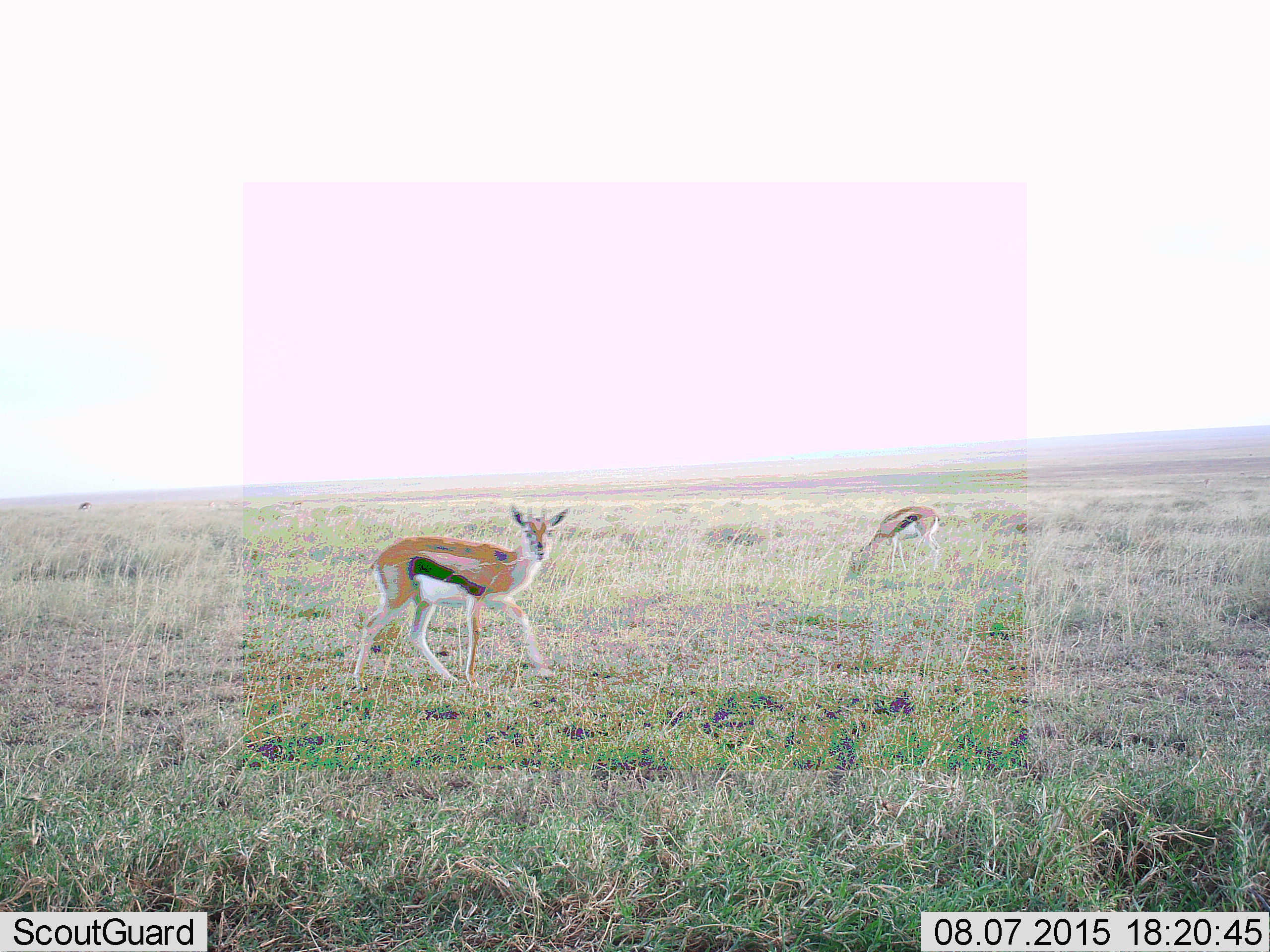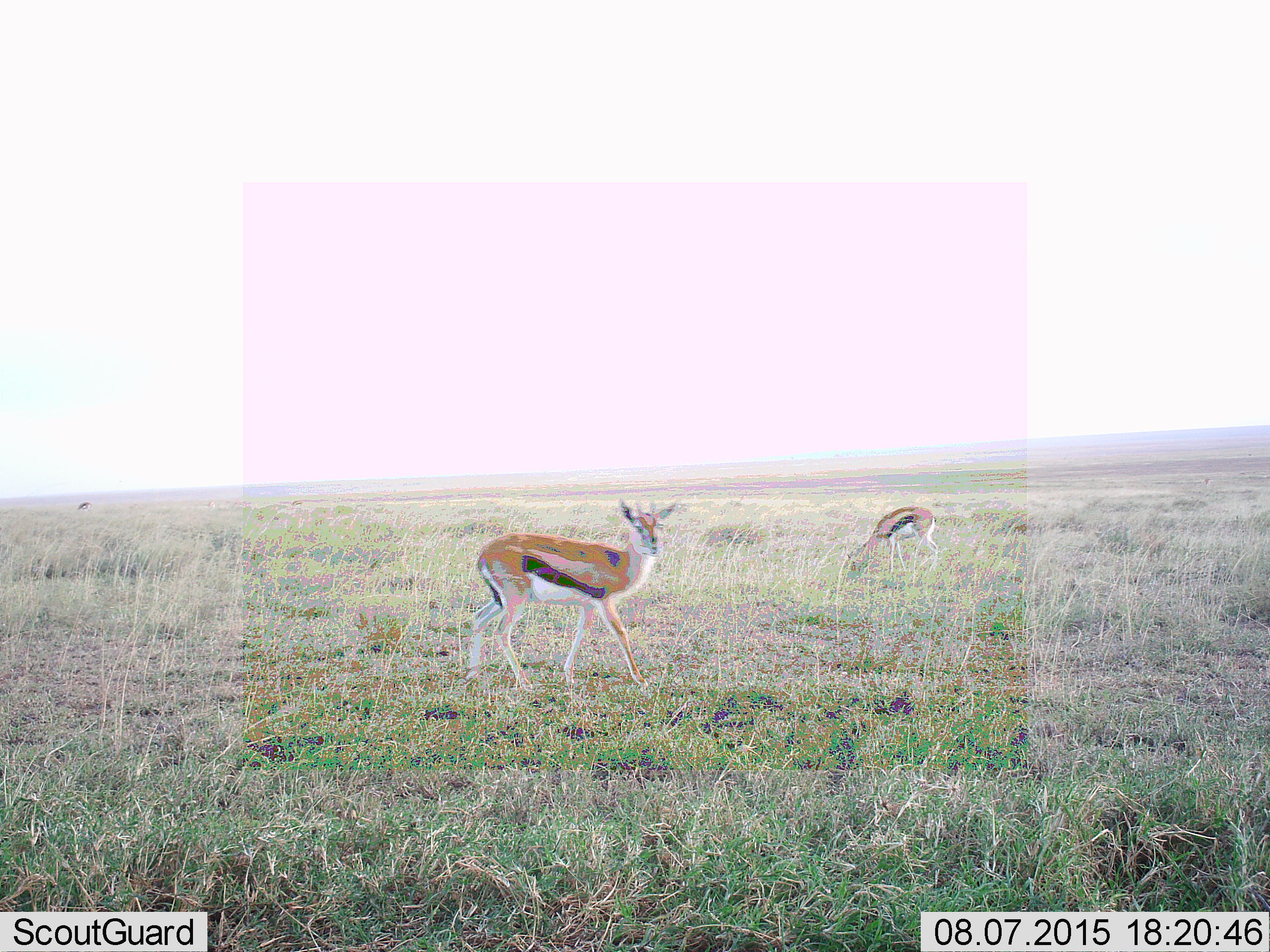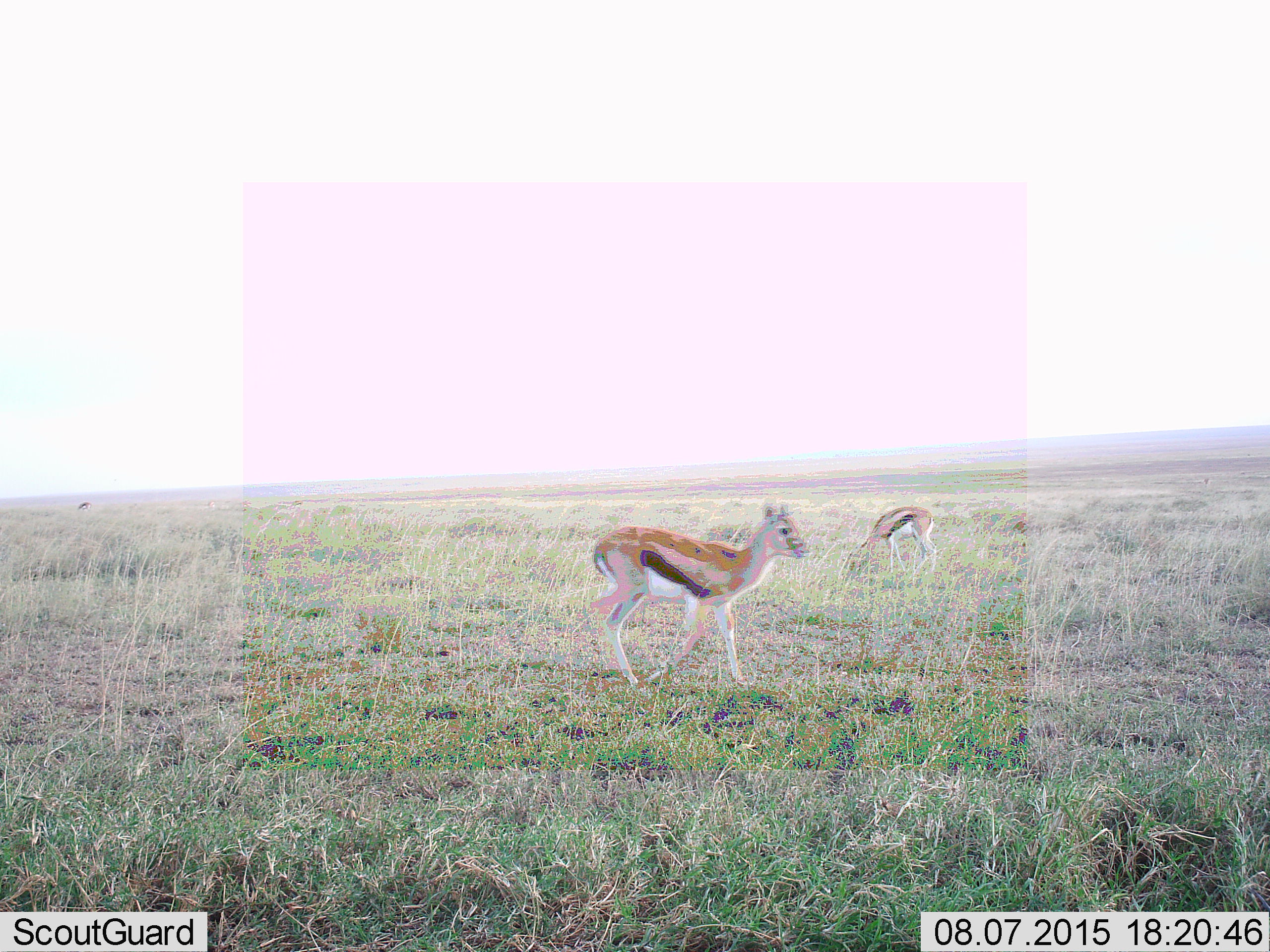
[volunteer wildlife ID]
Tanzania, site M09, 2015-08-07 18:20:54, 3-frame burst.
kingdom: Animalia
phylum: Chordata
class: Mammalia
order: Artiodactyla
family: Bovidae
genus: Eudorcas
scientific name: Eudorcas thomsonii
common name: thomson's gazelle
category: gazellethomsons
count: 3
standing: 30%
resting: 0%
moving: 80%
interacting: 0%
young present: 20%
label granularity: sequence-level